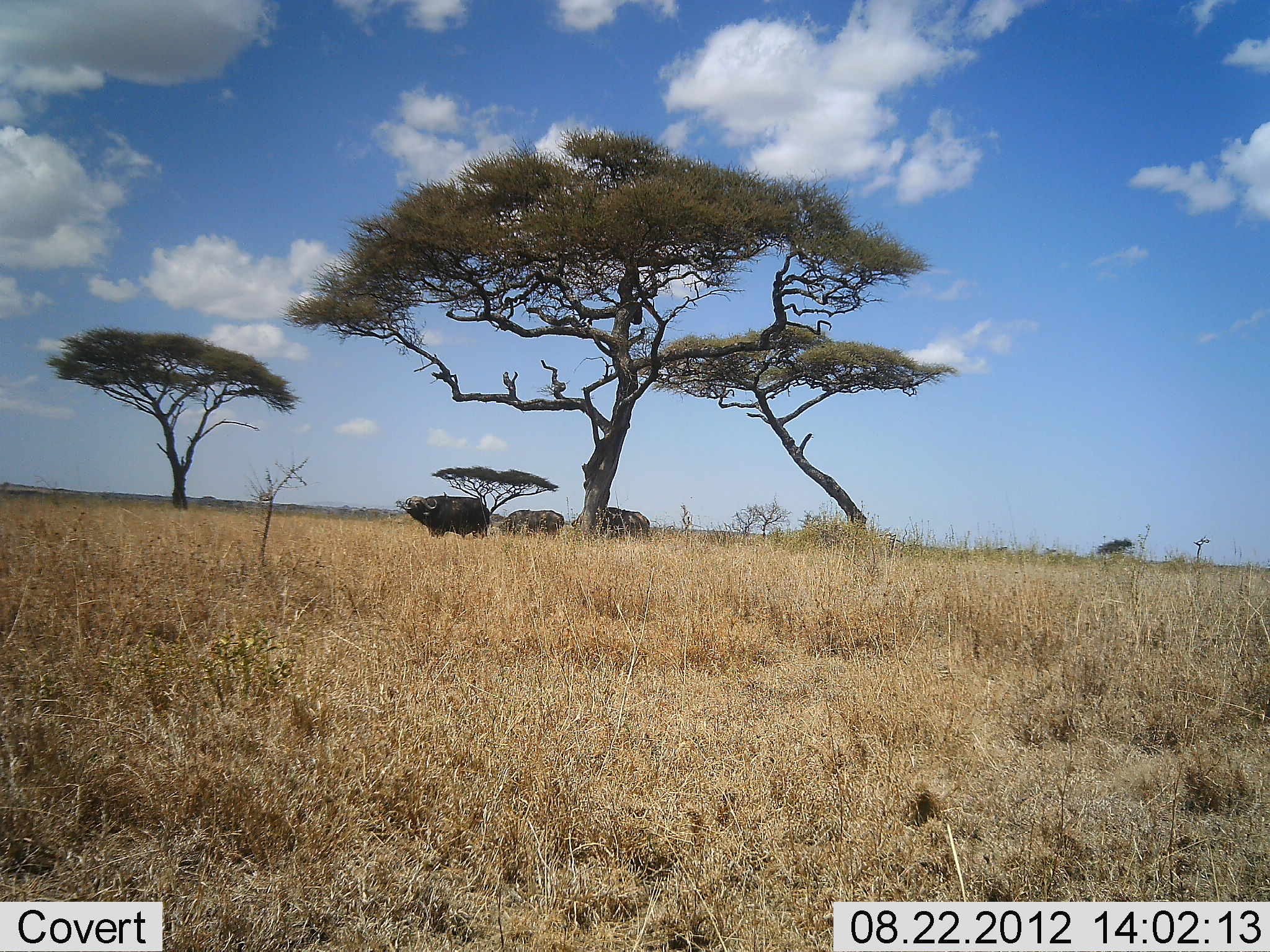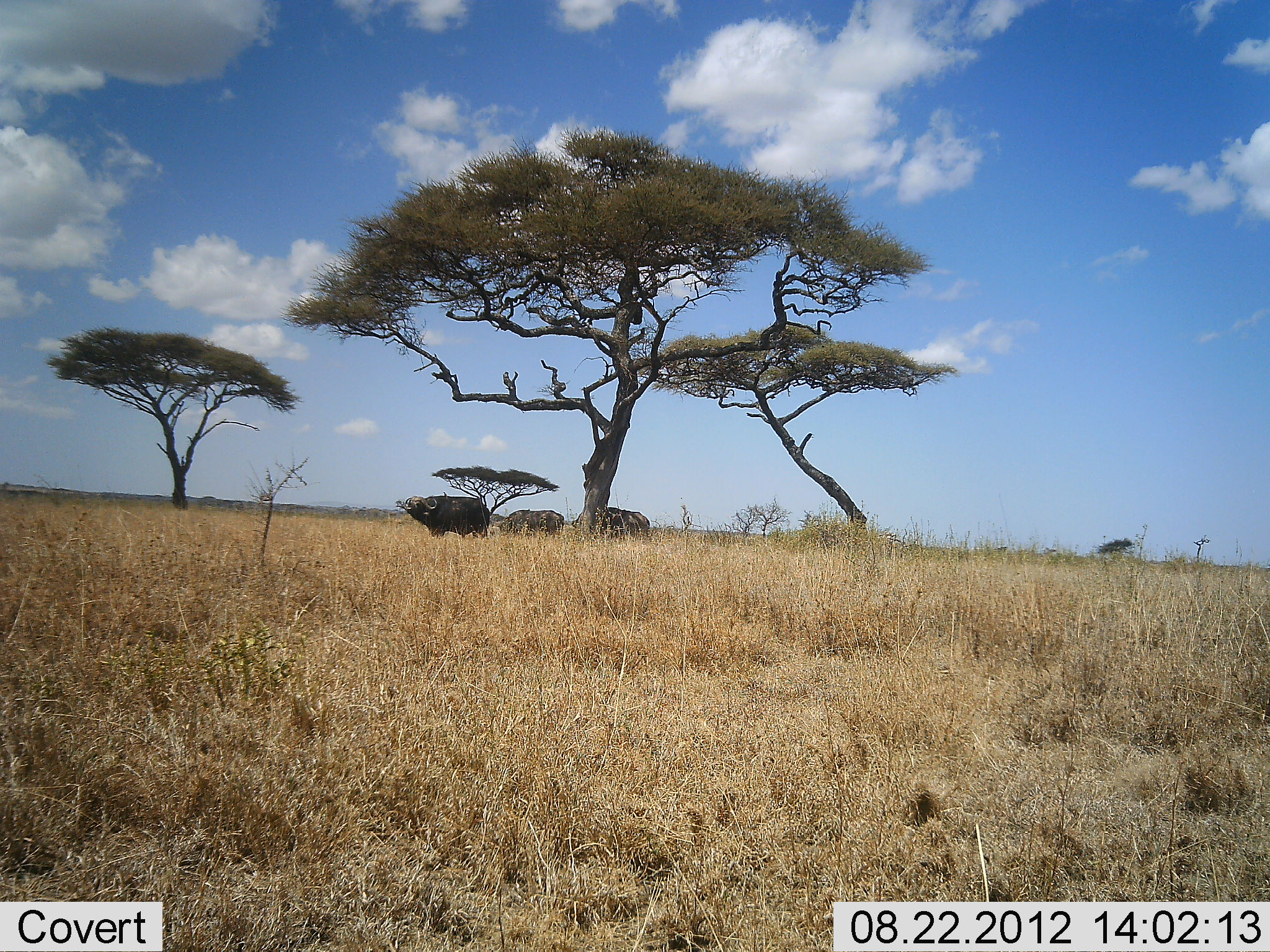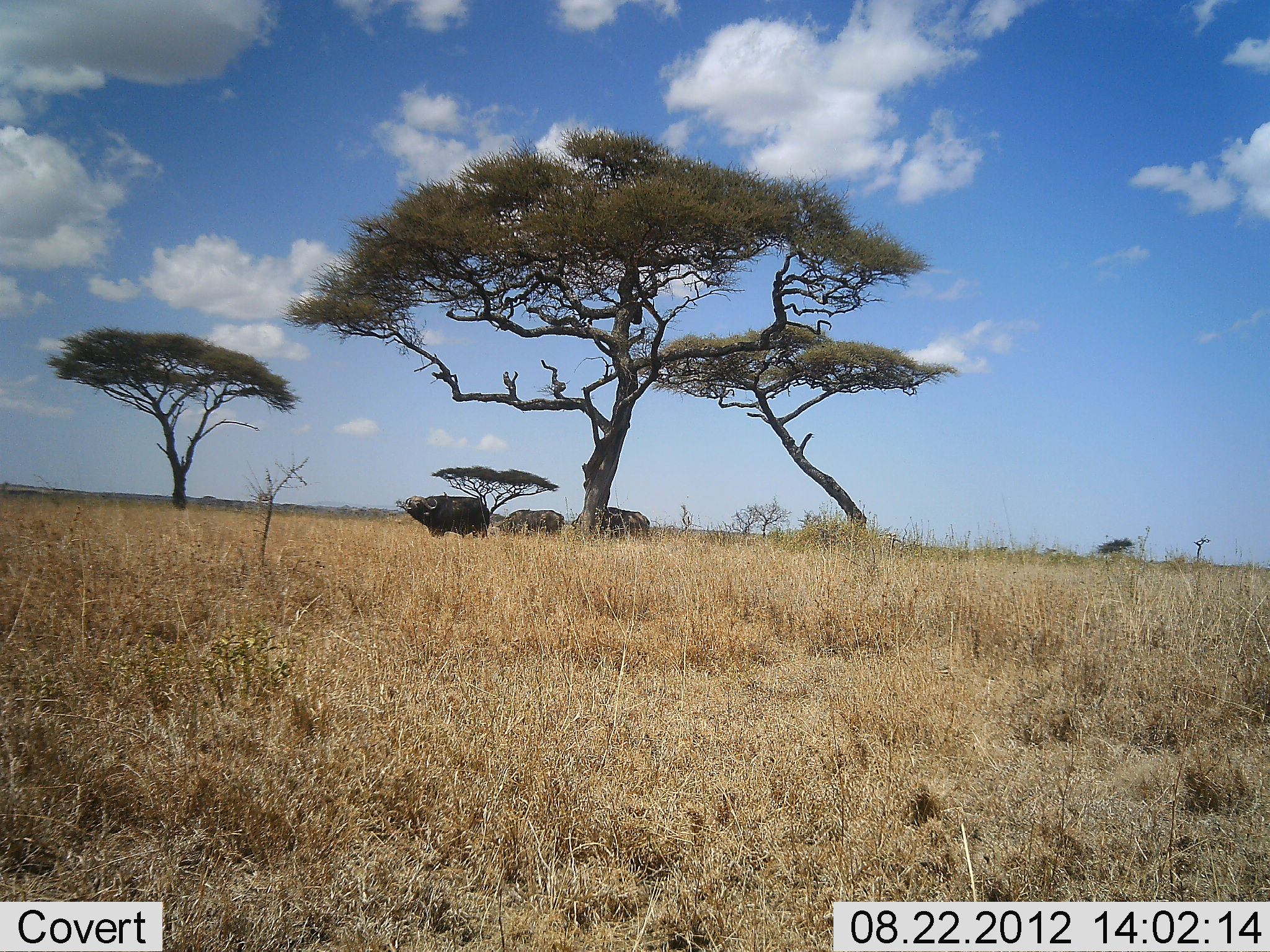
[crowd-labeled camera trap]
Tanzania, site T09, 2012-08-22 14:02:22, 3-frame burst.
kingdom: Animalia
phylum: Chordata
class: Mammalia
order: Artiodactyla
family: Bovidae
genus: Syncerus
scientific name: Syncerus caffer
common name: cape buffalo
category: buffalo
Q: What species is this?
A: Buffalo (cape buffalo) (Syncerus caffer).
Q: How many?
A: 3.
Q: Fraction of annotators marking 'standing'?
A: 100%.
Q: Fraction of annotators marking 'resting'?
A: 20%.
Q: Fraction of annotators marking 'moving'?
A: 0%.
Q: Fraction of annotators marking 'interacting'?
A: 0%.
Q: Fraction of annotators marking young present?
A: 0%.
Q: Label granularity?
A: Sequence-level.